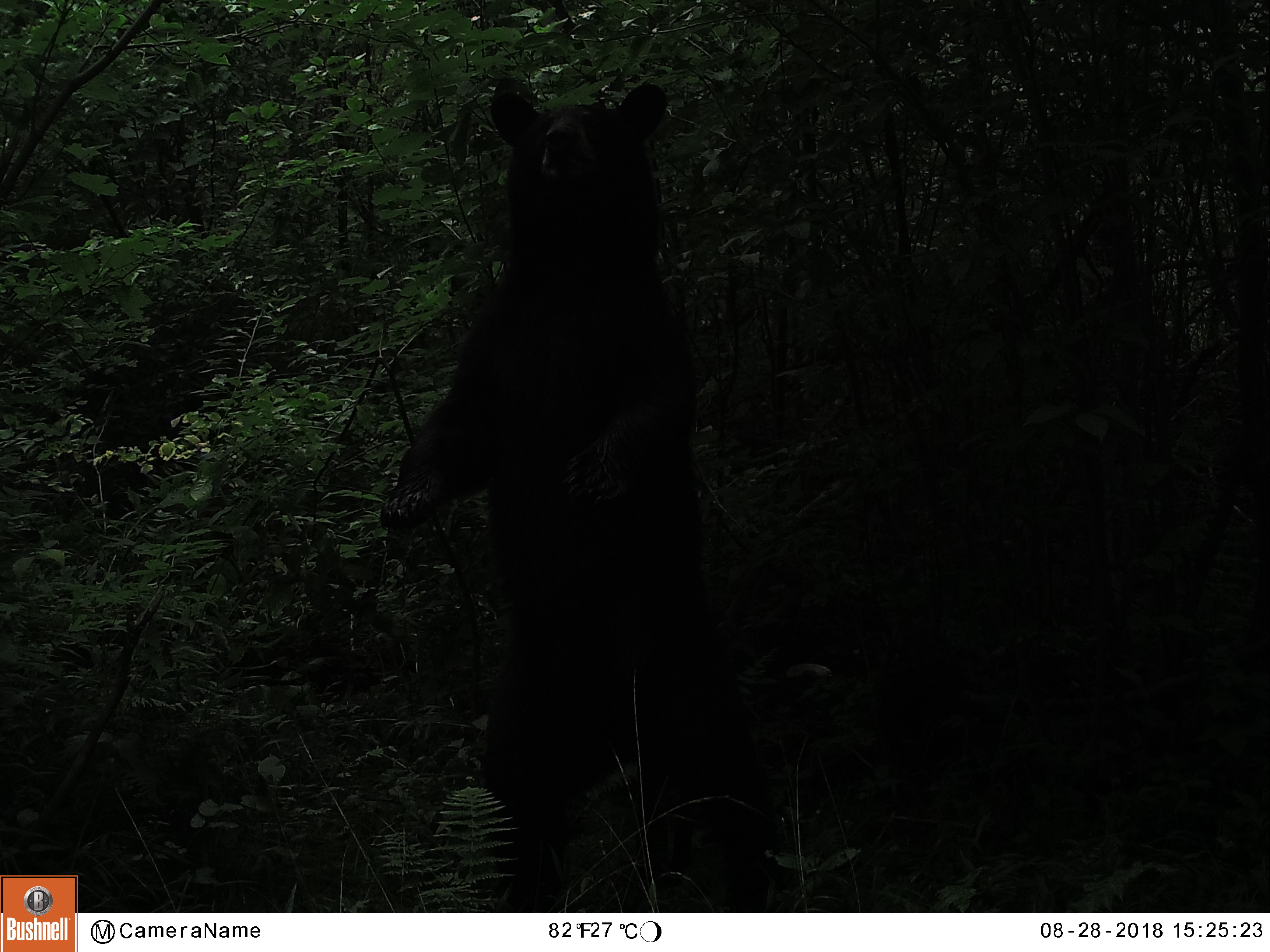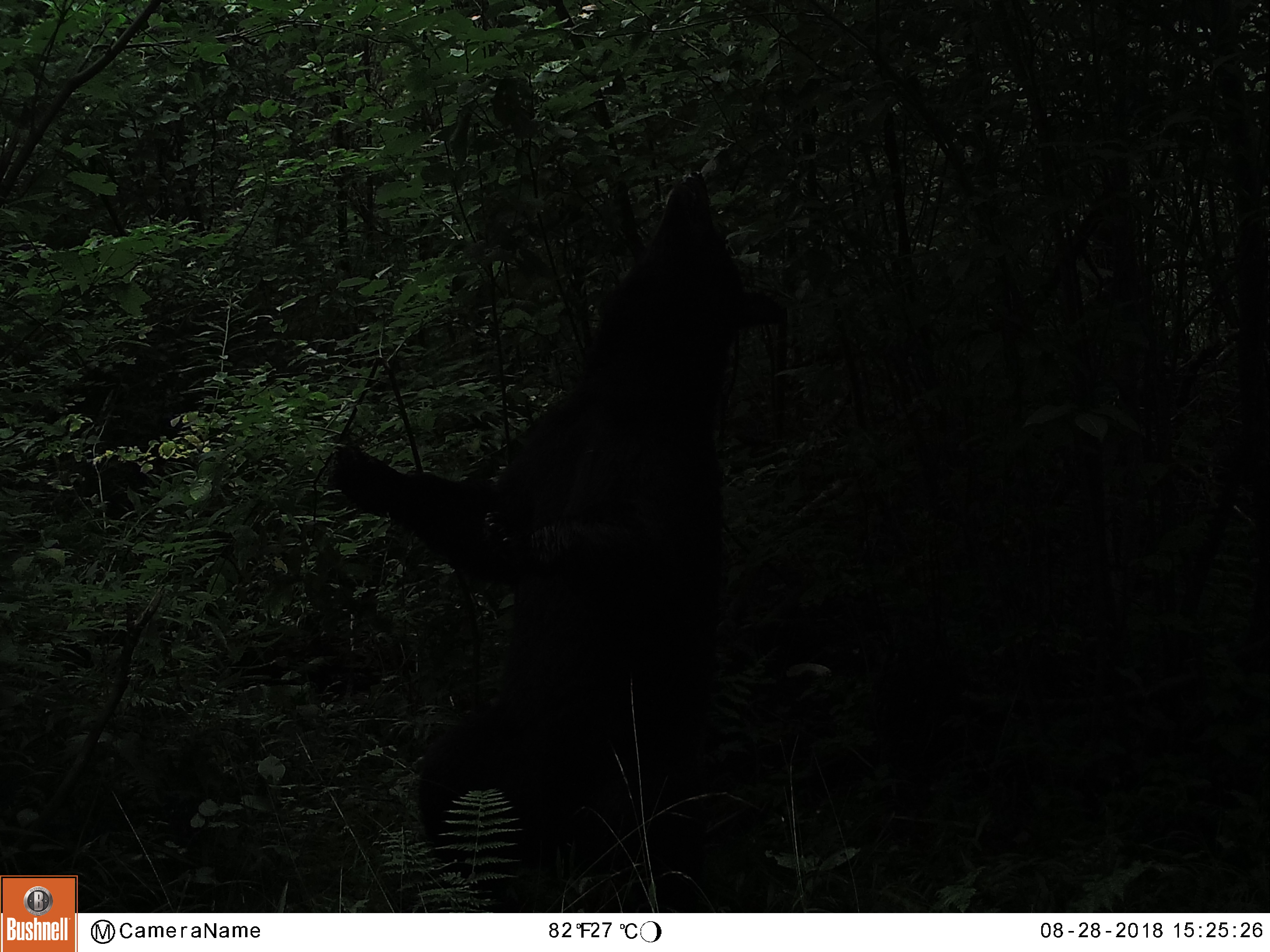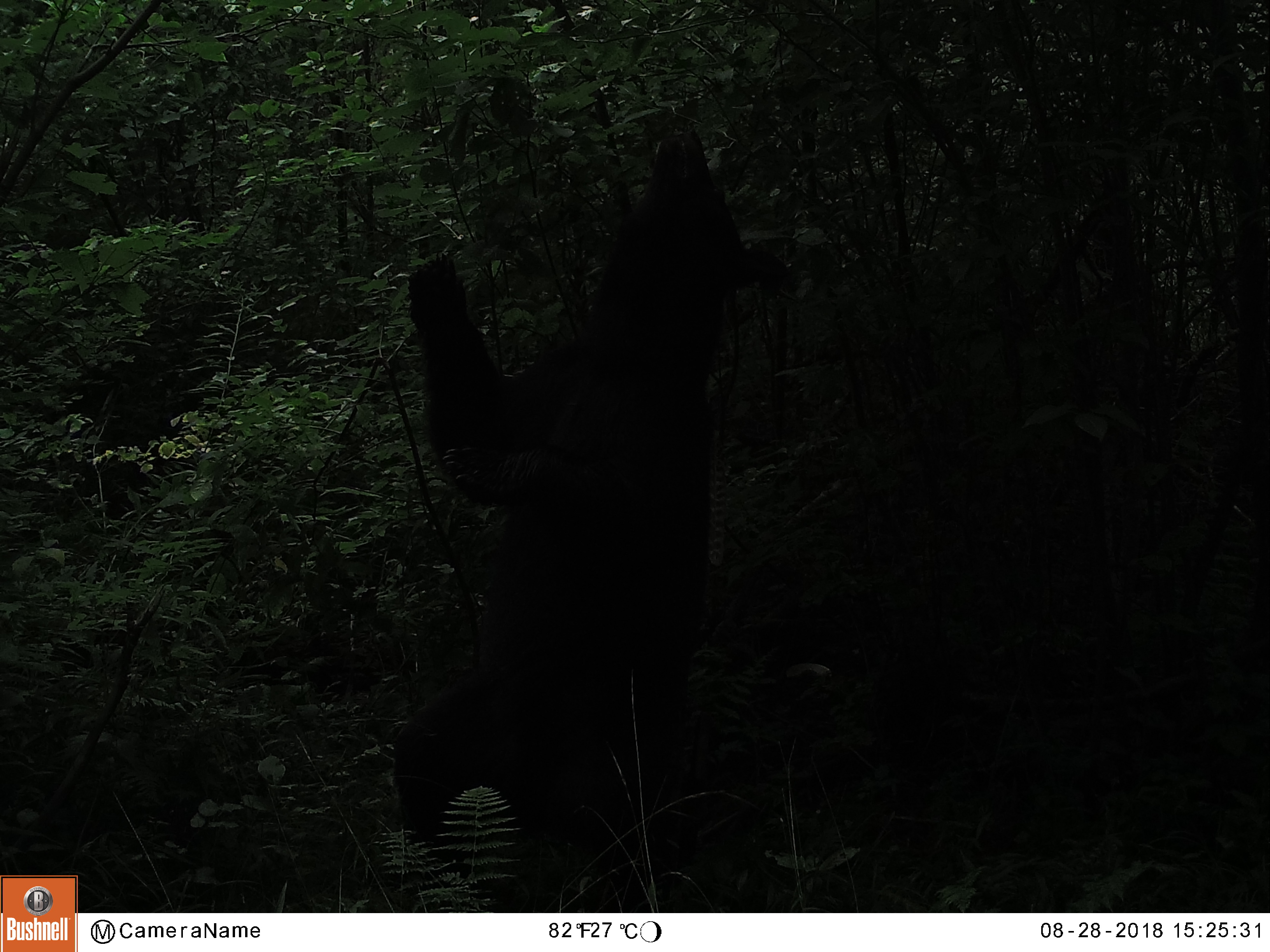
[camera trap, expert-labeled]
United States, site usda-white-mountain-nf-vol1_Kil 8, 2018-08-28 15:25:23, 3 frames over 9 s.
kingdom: Animalia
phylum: Chordata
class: Mammalia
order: Carnivora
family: Ursidae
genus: Ursus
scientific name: Ursus americanus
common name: black bear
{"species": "black bear (Ursus americanus)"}